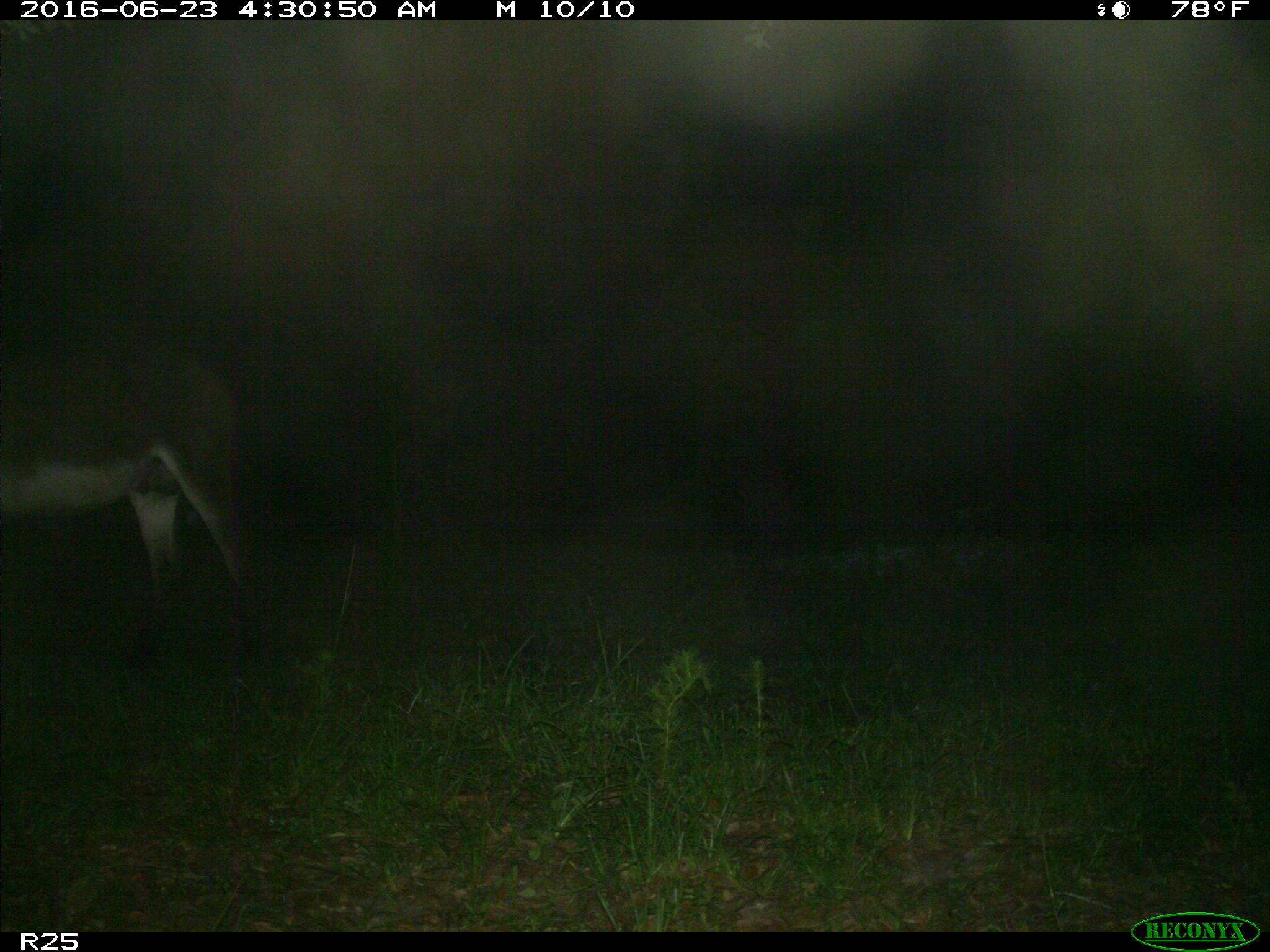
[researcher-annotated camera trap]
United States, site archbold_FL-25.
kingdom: Animalia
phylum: Chordata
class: Mammalia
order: Artiodactyla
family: Bovidae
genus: Bos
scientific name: Bos taurus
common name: domestic cow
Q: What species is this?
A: Bos taurus (domestic cow).